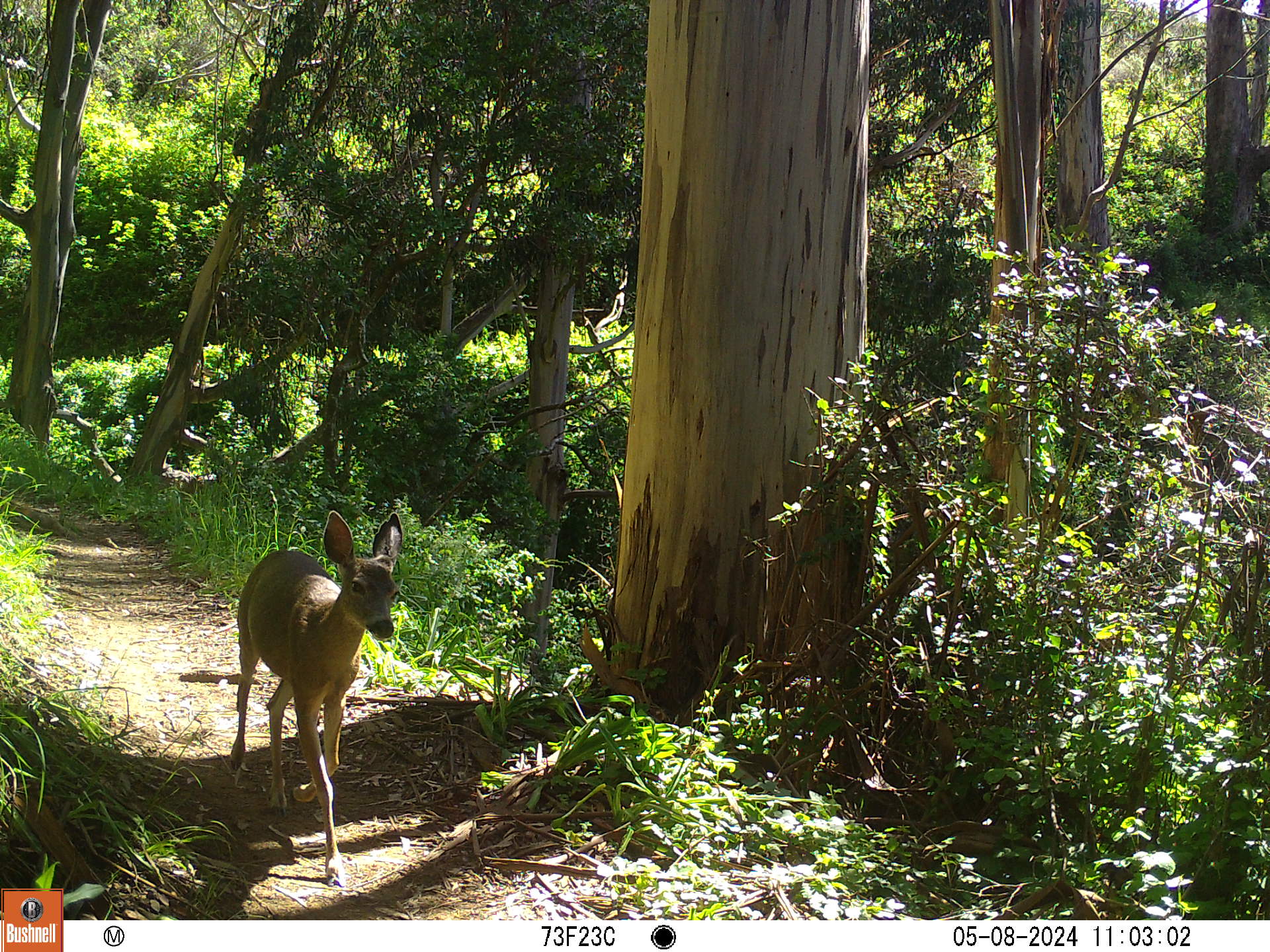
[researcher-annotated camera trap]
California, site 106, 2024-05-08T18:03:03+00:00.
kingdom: Animalia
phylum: Chordata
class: Mammalia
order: Artiodactyla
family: Cervidae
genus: Odocoileus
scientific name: Odocoileus hemionus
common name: mule deer